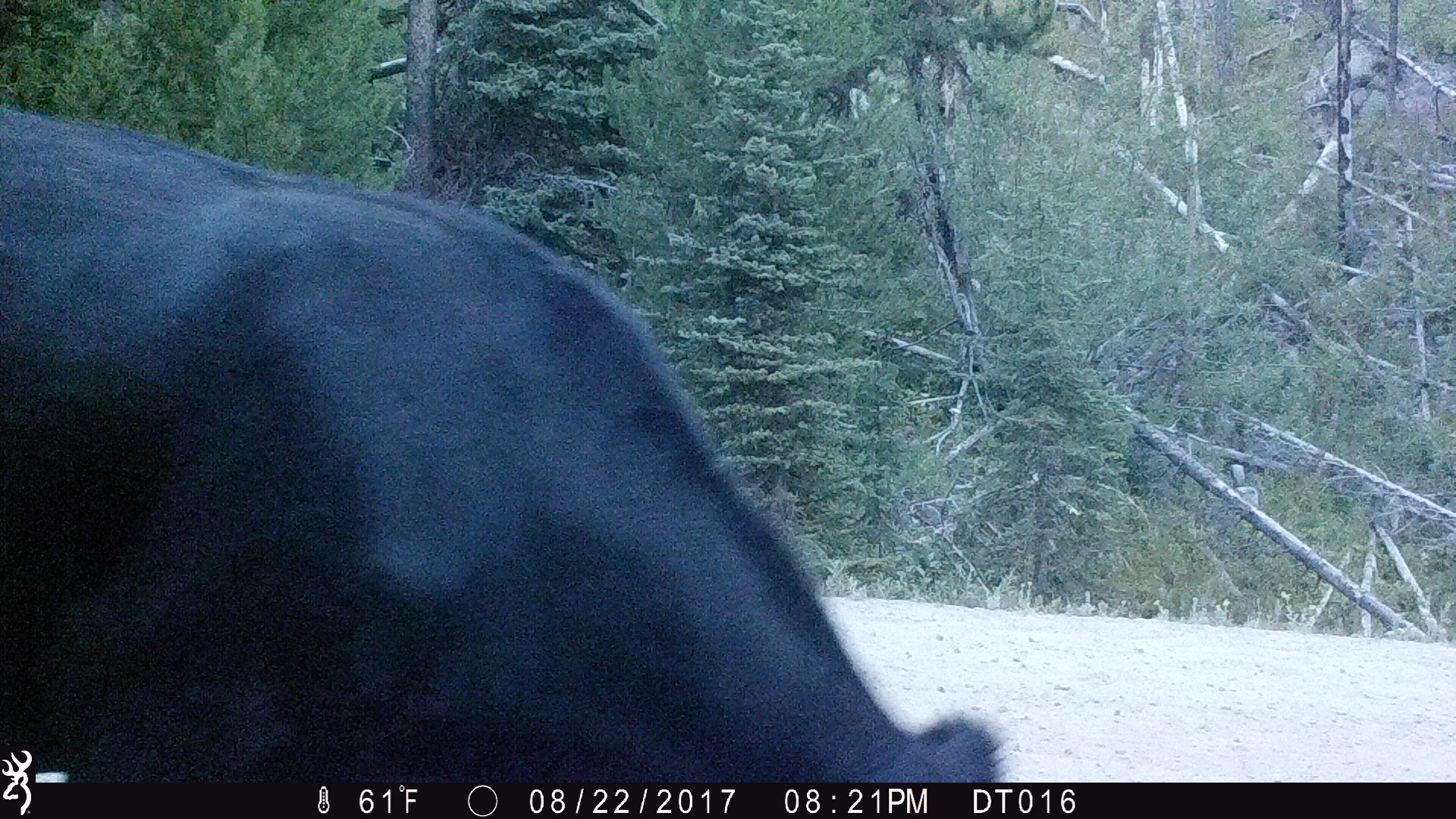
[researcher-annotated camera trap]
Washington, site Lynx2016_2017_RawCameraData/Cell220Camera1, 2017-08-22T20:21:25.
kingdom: Animalia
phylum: Chordata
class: Mammalia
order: Artiodactyla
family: Bovidae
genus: Bos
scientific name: Bos taurus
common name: domestic cattle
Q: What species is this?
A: Domestic cattle (Bos taurus).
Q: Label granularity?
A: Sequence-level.